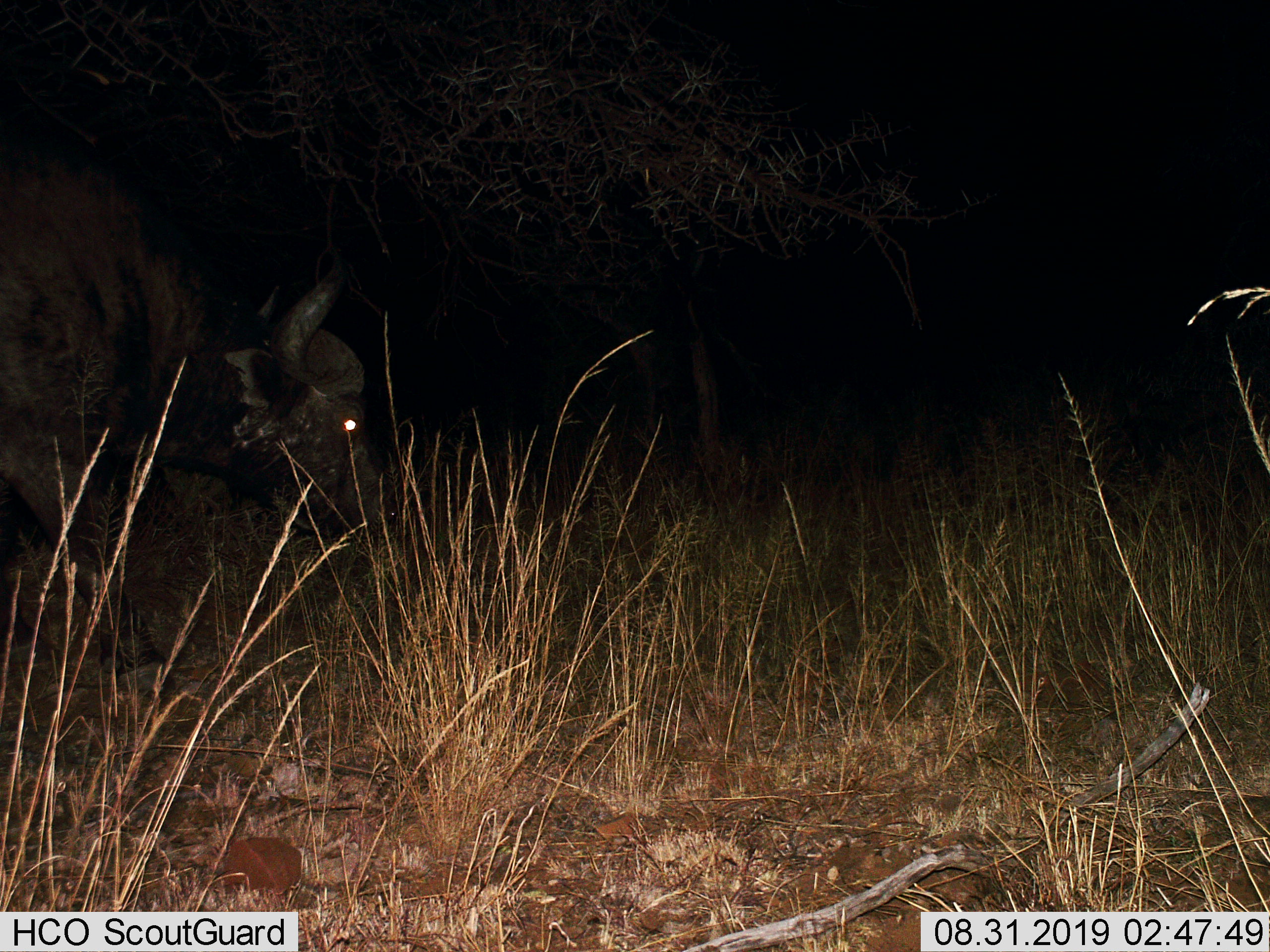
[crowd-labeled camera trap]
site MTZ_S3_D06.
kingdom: Animalia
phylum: Chordata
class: Mammalia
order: Artiodactyla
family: Bovidae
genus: Syncerus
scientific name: Syncerus caffer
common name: african buffalo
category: buffalo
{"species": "buffalo (african buffalo) (Syncerus caffer)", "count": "1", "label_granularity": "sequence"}